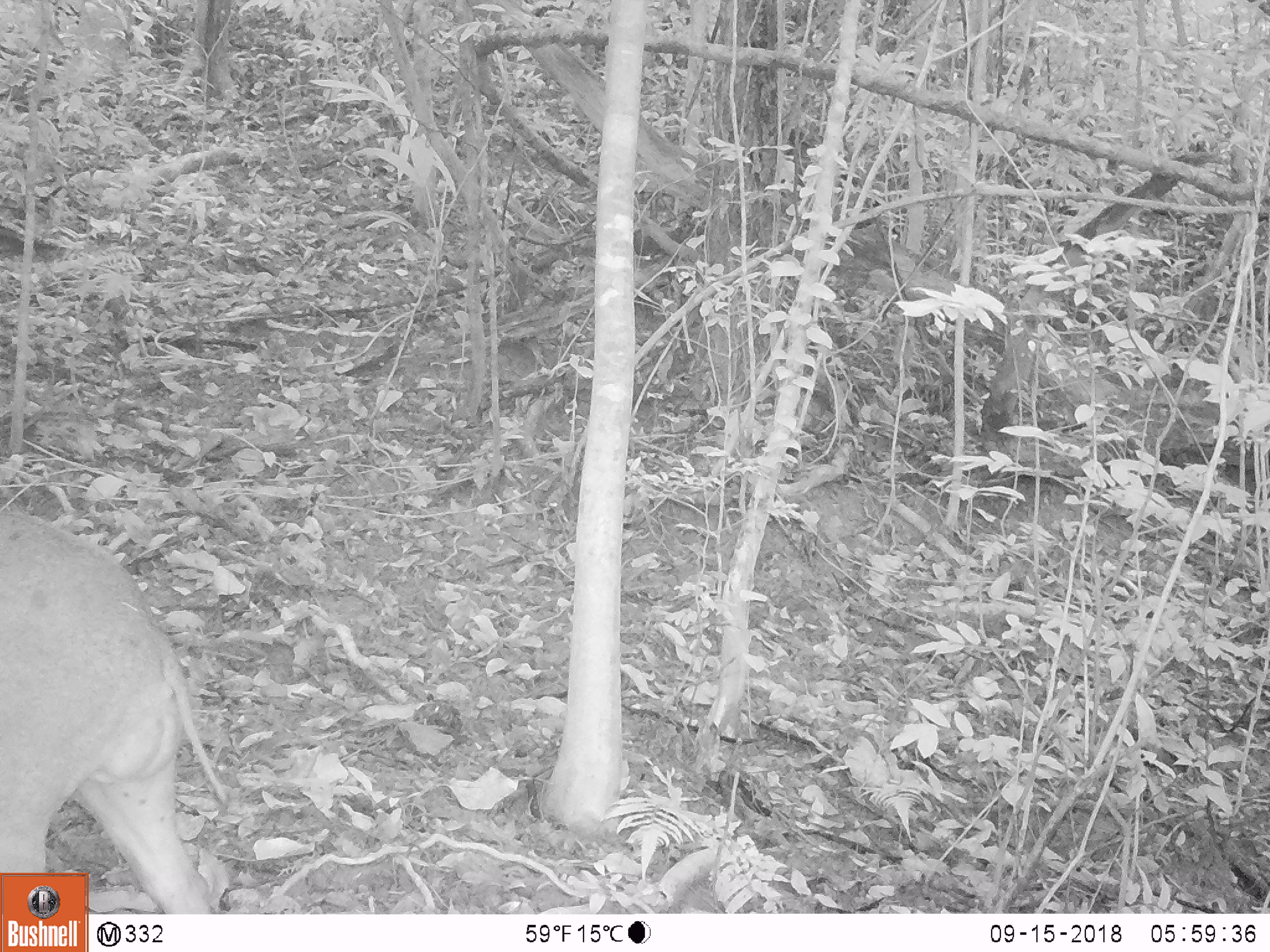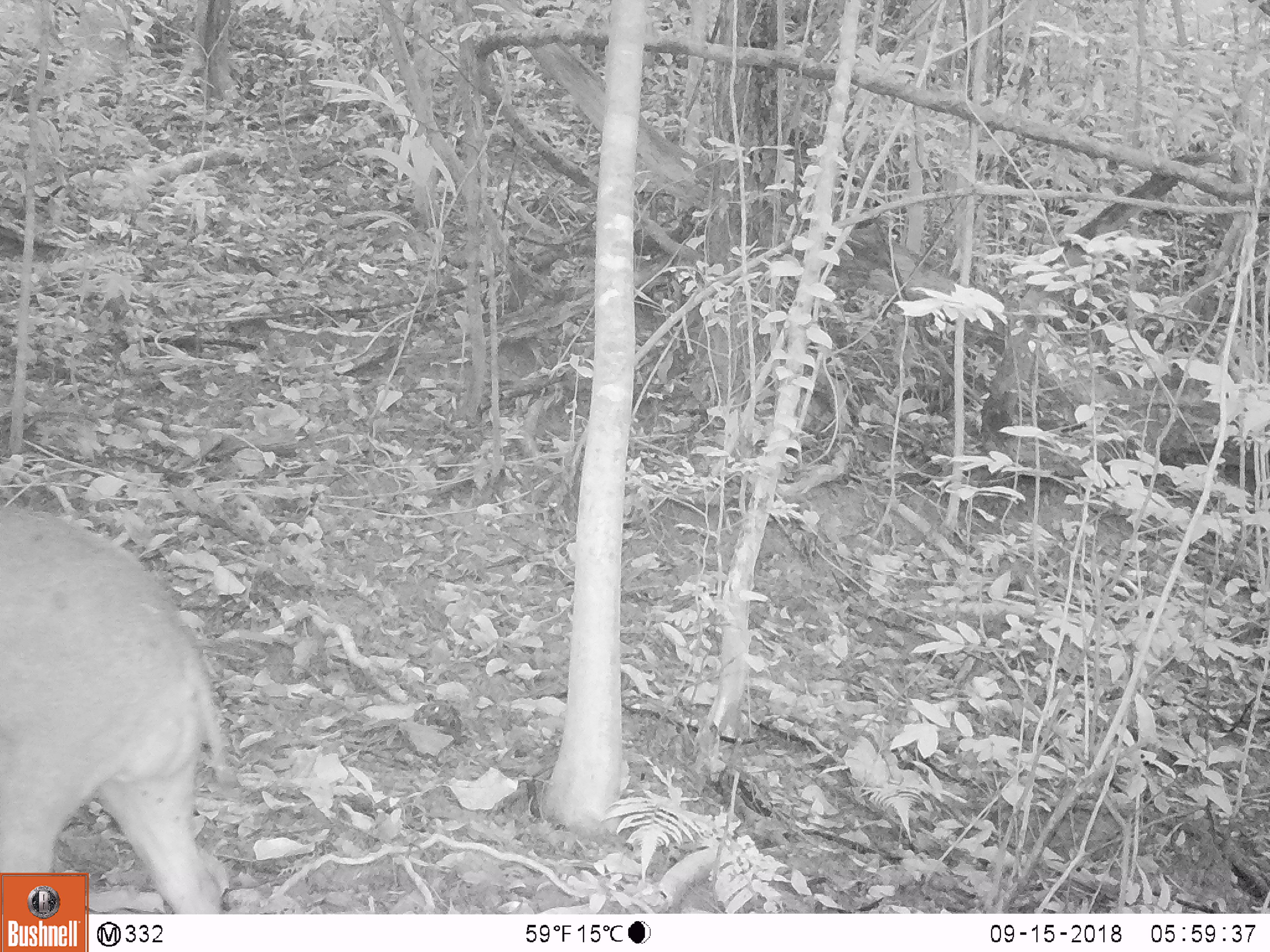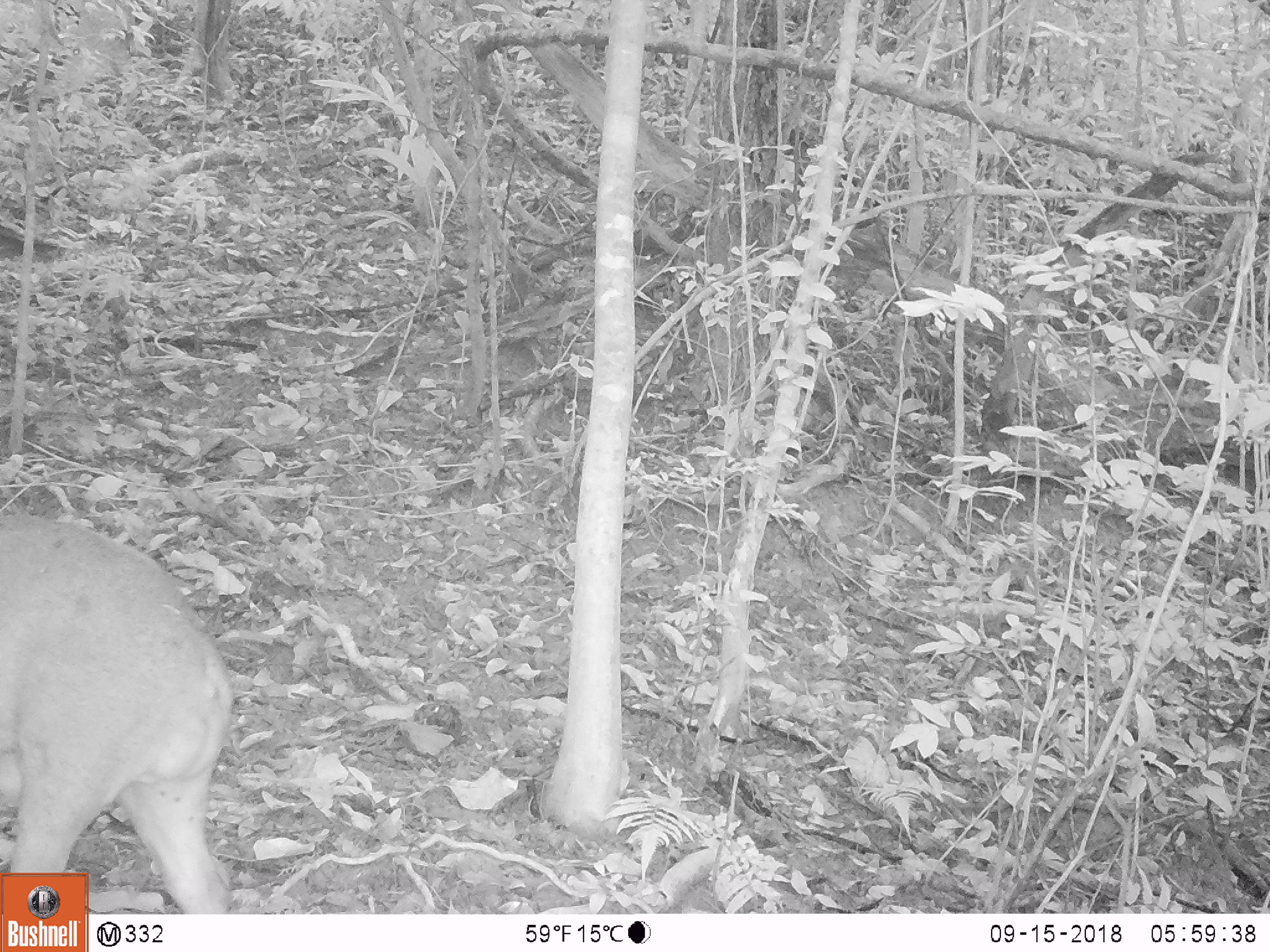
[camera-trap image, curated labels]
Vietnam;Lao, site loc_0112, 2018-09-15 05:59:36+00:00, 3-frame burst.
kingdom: Animalia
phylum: Chordata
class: Mammalia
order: Artiodactyla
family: Suidae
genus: Sus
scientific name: Sus scrofa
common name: eurasian wild pig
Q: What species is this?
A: Eurasian wild pig (Sus scrofa).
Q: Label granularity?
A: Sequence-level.